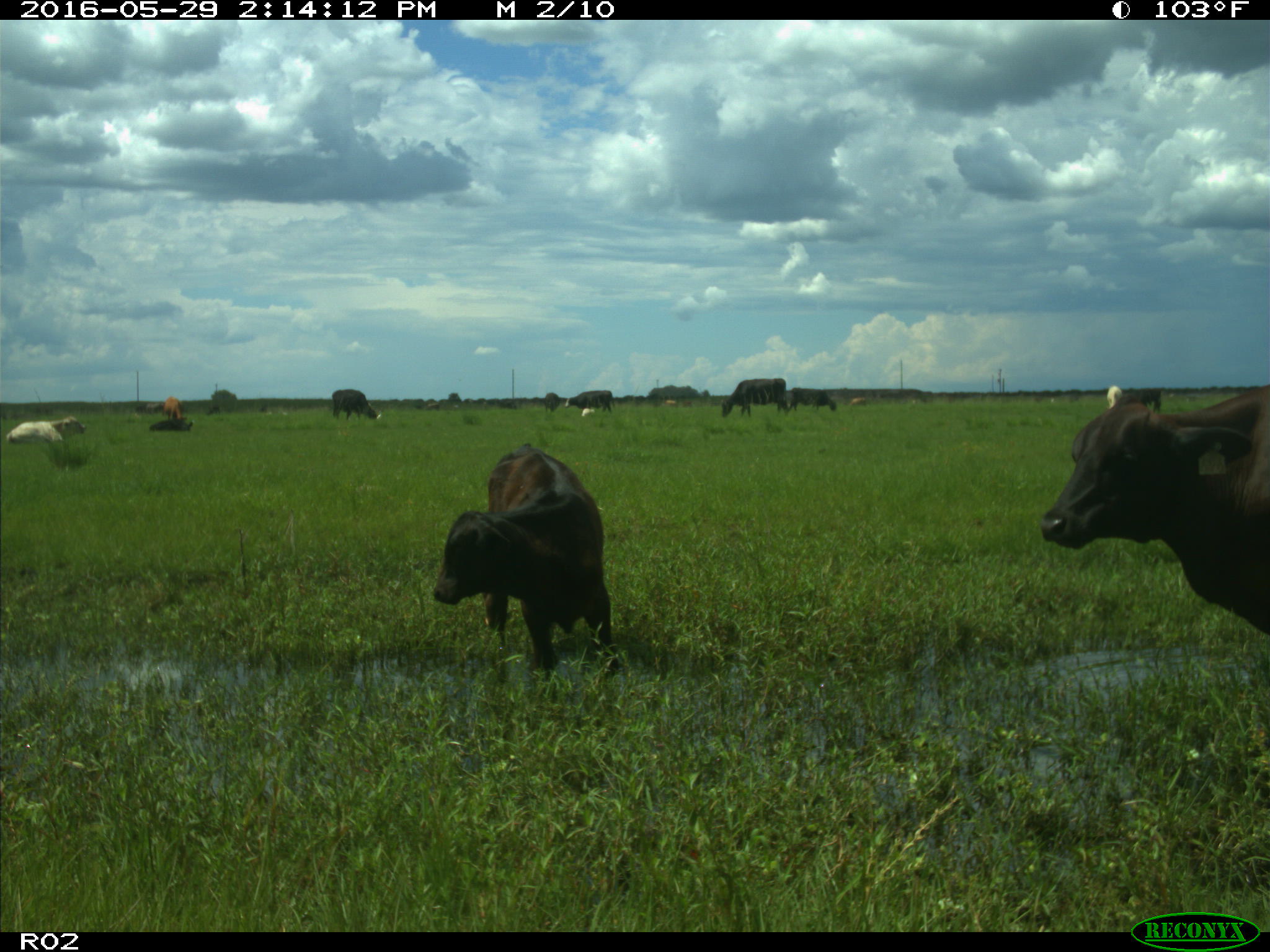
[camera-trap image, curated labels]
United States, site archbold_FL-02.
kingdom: Animalia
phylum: Chordata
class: Mammalia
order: Artiodactyla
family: Bovidae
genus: Bos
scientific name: Bos taurus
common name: domestic cow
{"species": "Bos taurus (domestic cow)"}